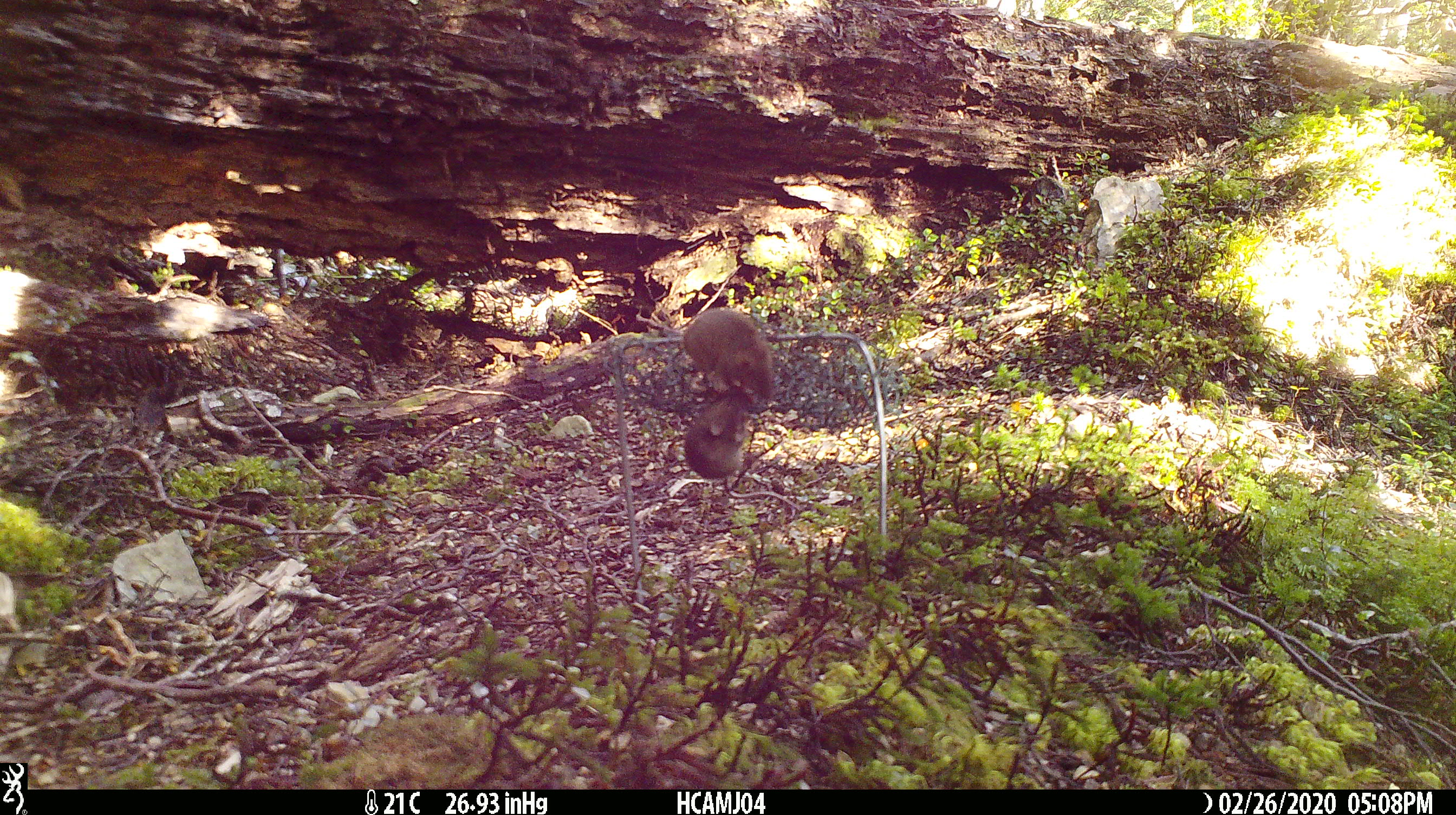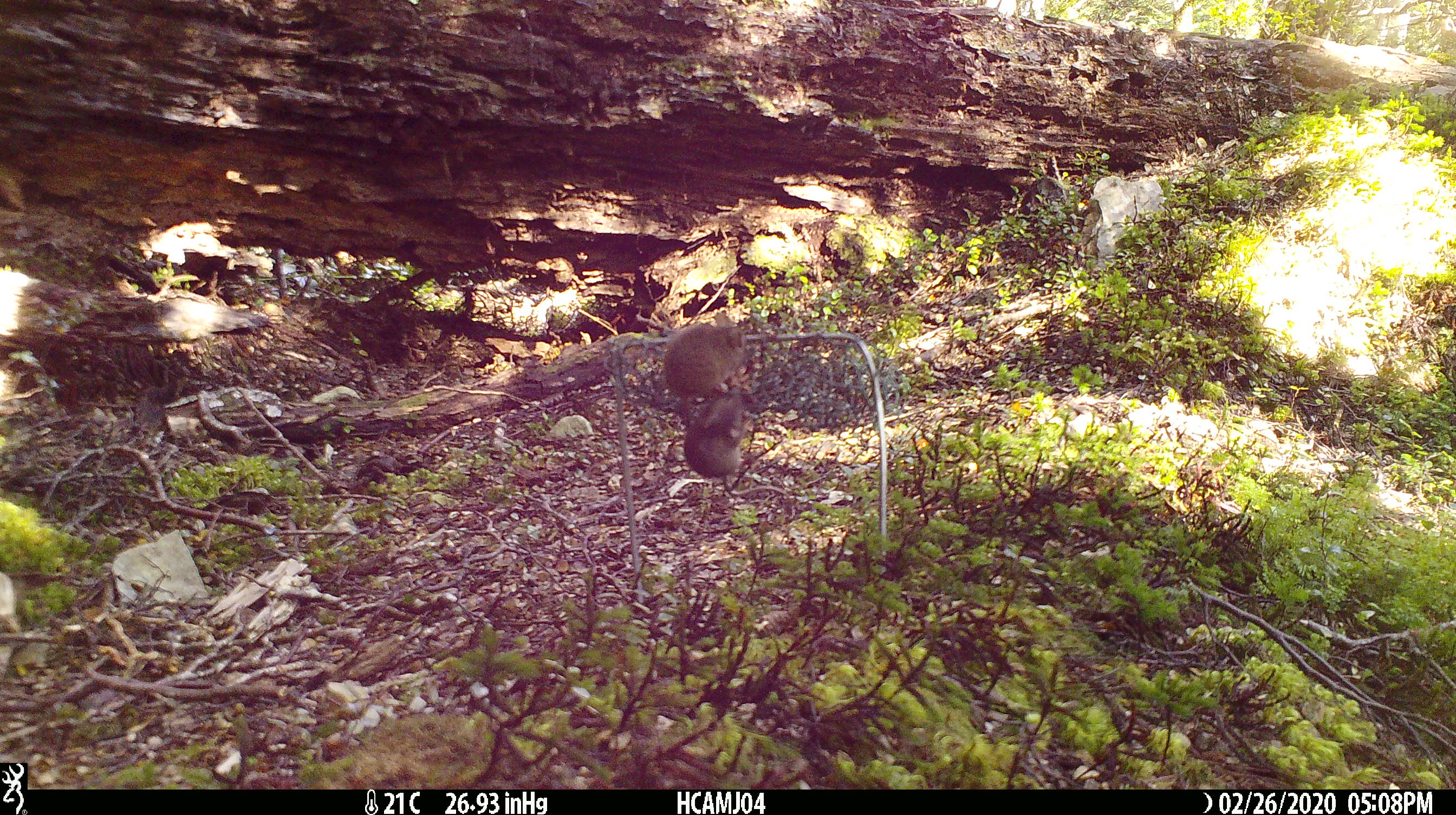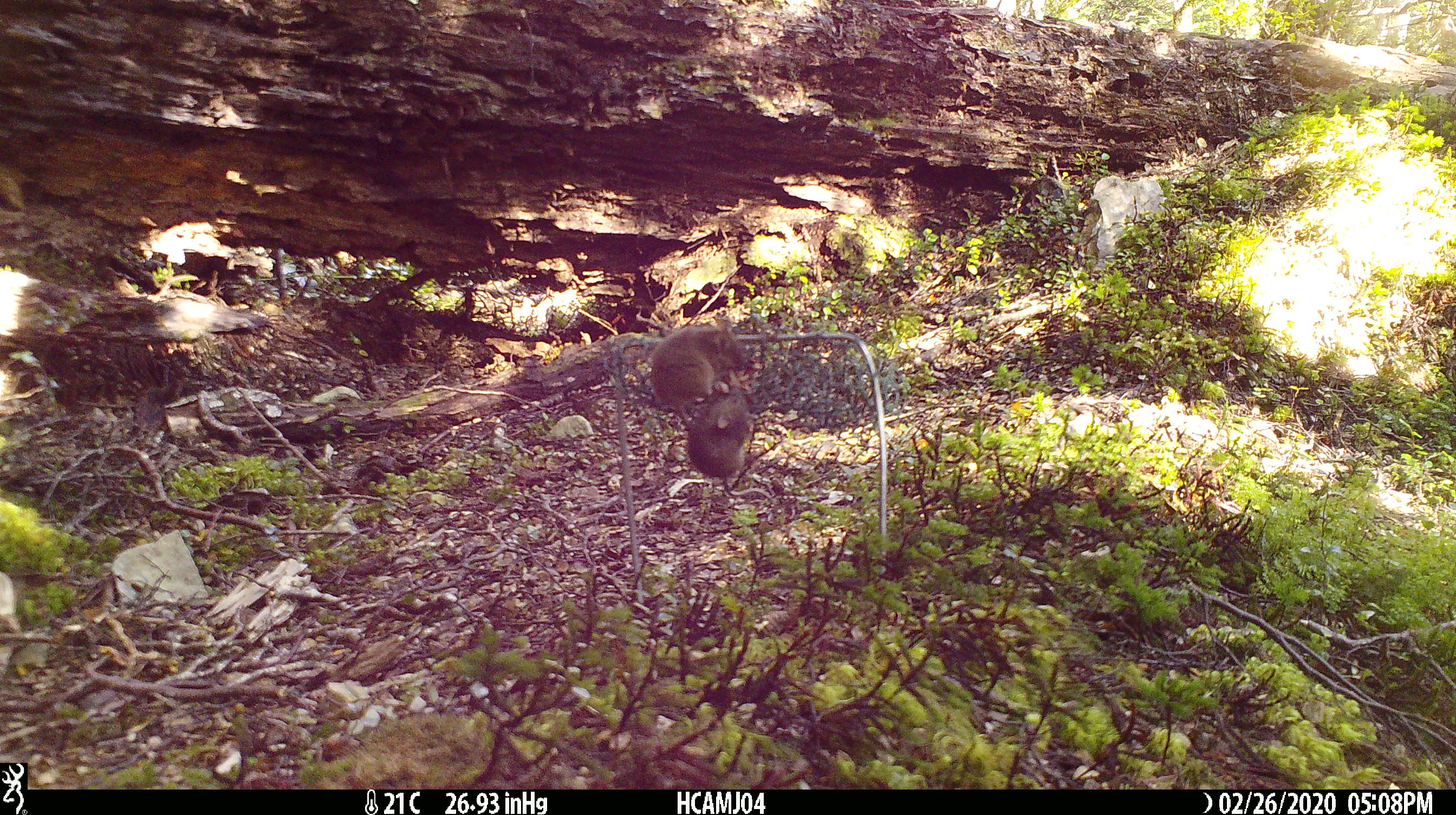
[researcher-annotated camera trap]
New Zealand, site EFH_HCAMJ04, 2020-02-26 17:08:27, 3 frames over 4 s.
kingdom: Animalia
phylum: Chordata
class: Mammalia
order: Rodentia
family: Muridae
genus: Mus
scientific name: Mus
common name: mouse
Mouse (Mus).